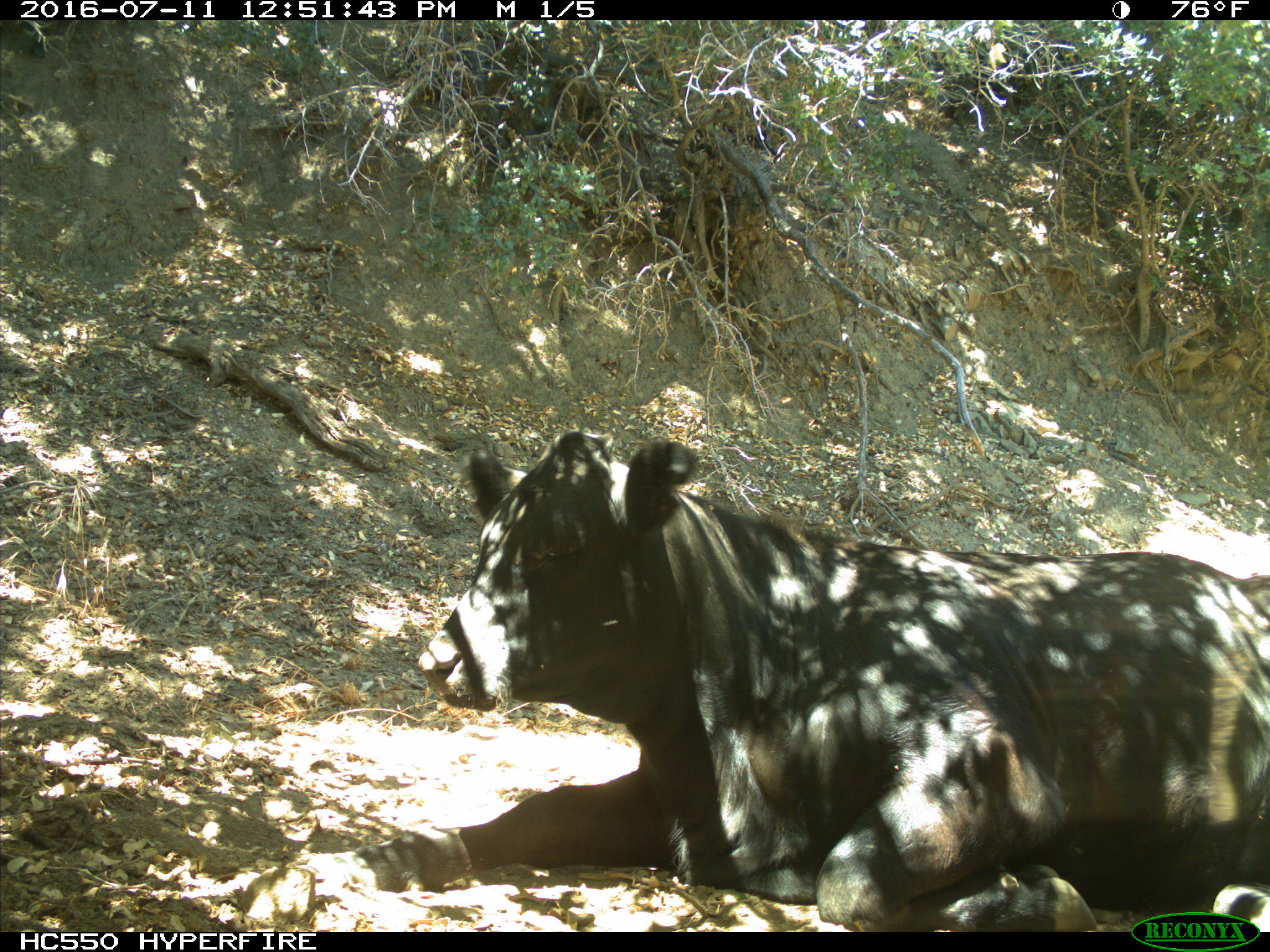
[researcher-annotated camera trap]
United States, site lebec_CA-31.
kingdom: Animalia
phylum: Chordata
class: Mammalia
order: Artiodactyla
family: Bovidae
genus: Bos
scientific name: Bos taurus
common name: domestic cow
Bos taurus (domestic cow).